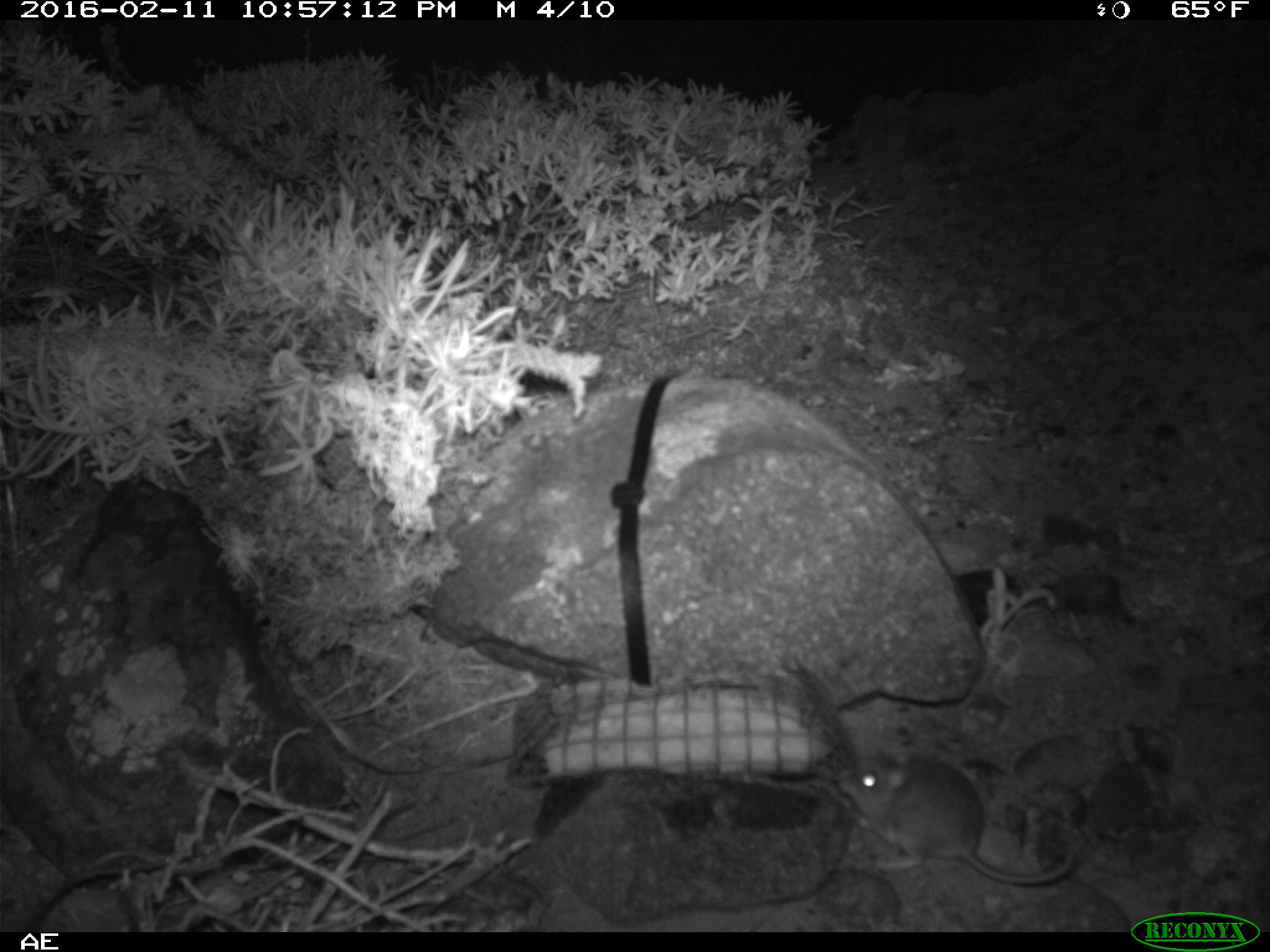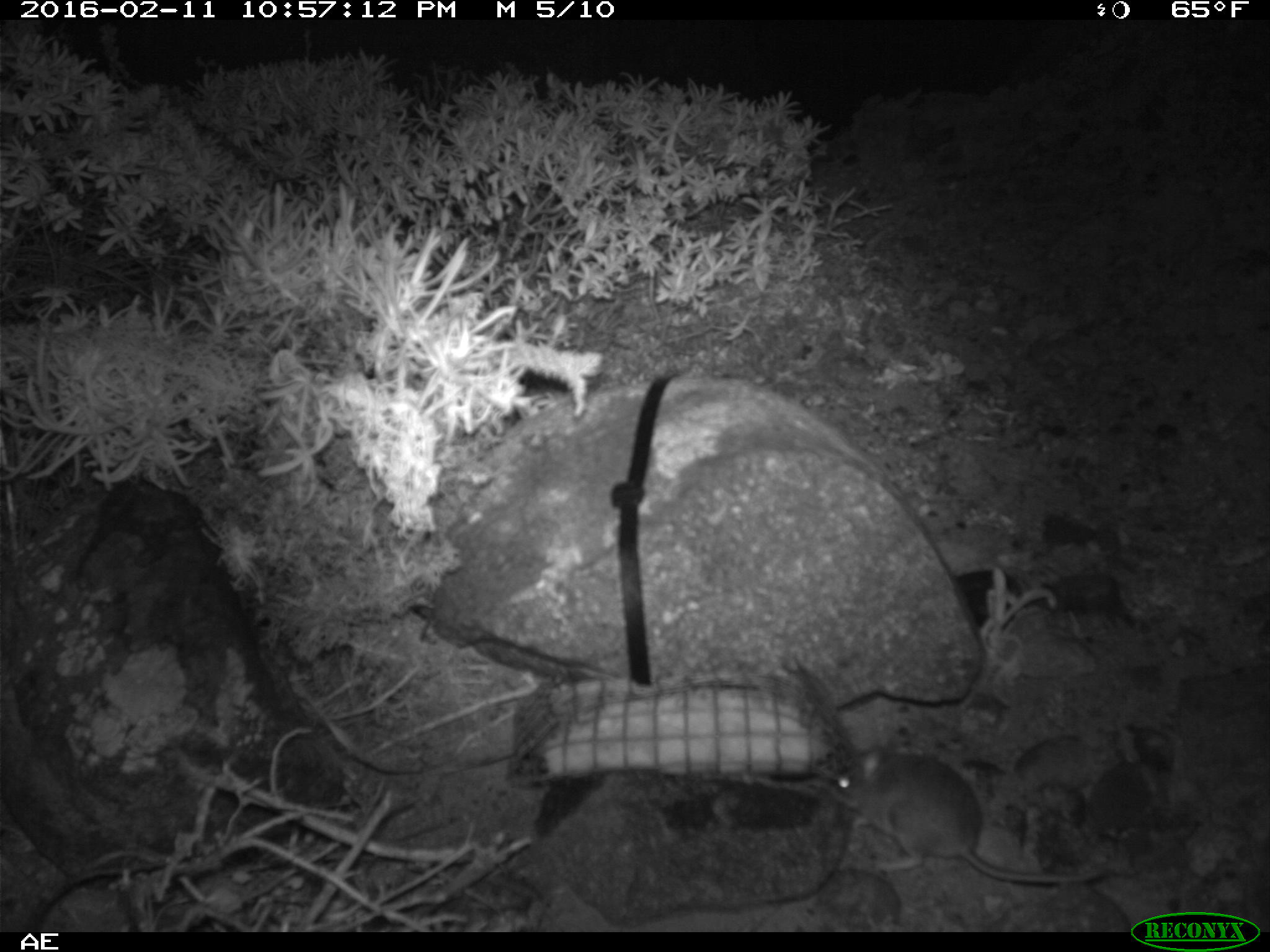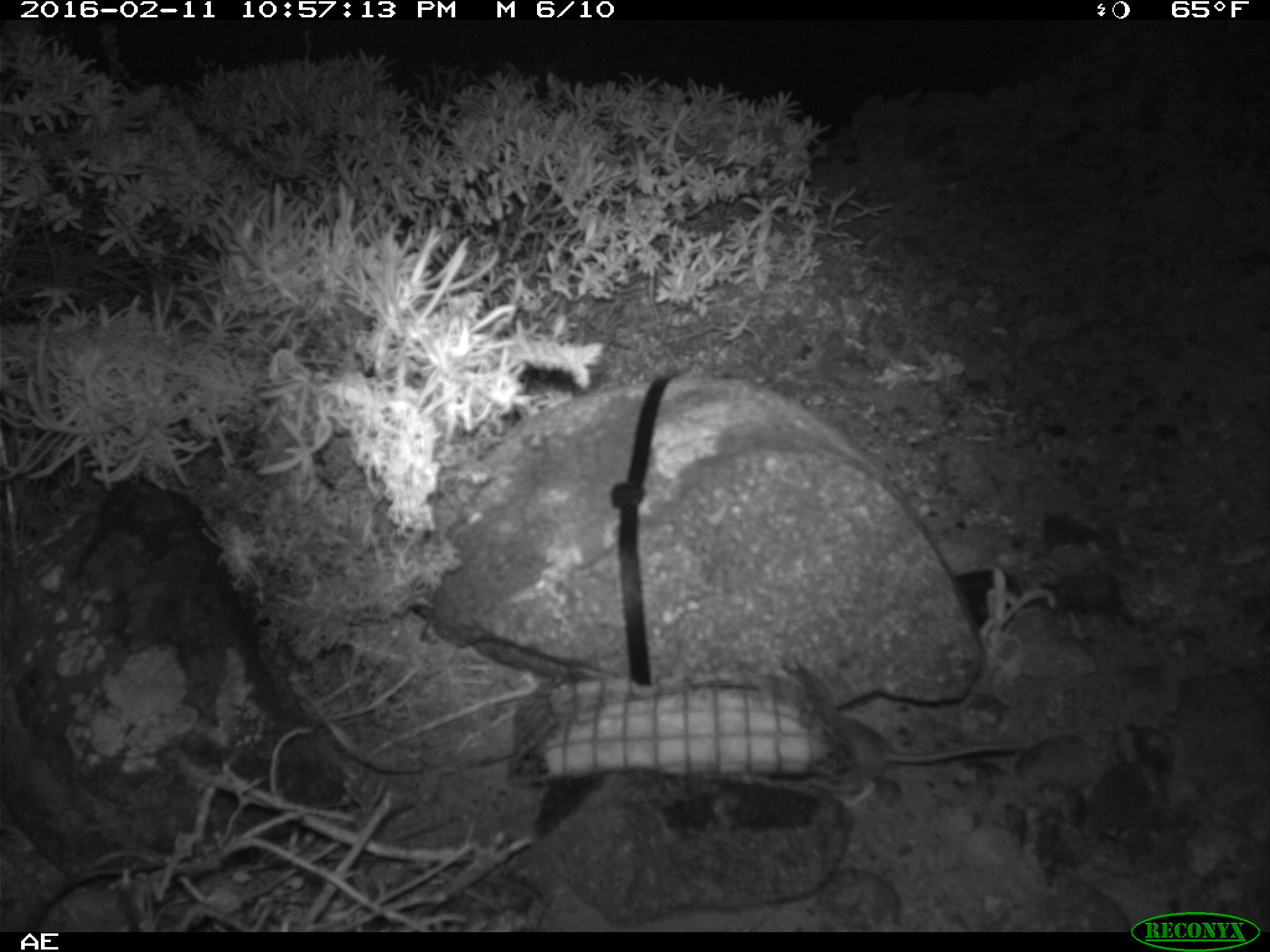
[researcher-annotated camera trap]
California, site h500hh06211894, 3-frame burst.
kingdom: Animalia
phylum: Chordata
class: Mammalia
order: Rodentia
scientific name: Rodentia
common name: rodent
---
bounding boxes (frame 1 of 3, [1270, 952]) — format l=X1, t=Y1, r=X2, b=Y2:
rodent: l=835, t=746, r=1074, b=883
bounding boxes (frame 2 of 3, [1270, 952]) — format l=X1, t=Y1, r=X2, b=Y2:
rodent: l=830, t=736, r=1103, b=883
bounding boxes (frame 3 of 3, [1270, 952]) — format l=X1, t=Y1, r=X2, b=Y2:
rodent: l=837, t=716, r=1028, b=808